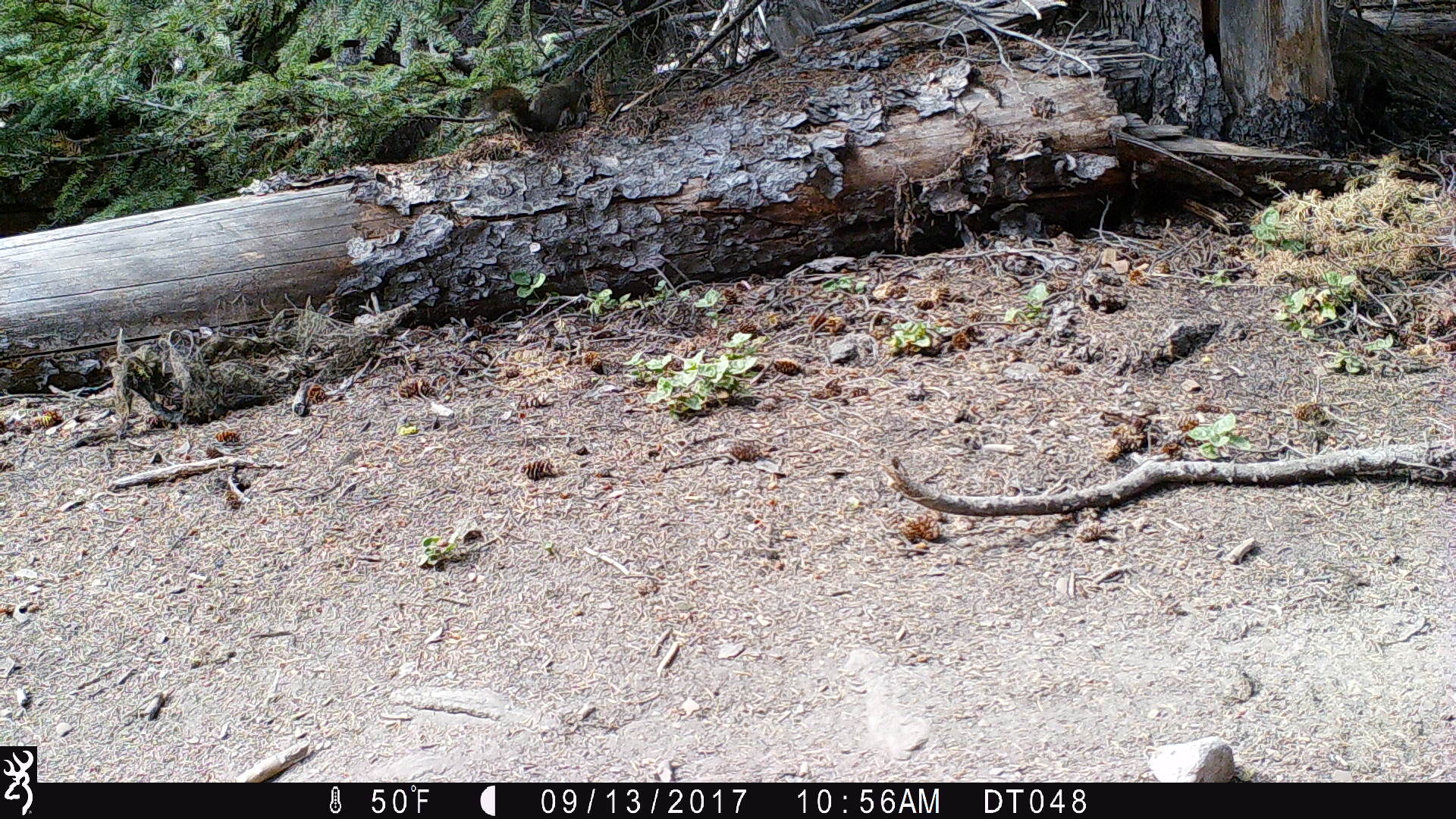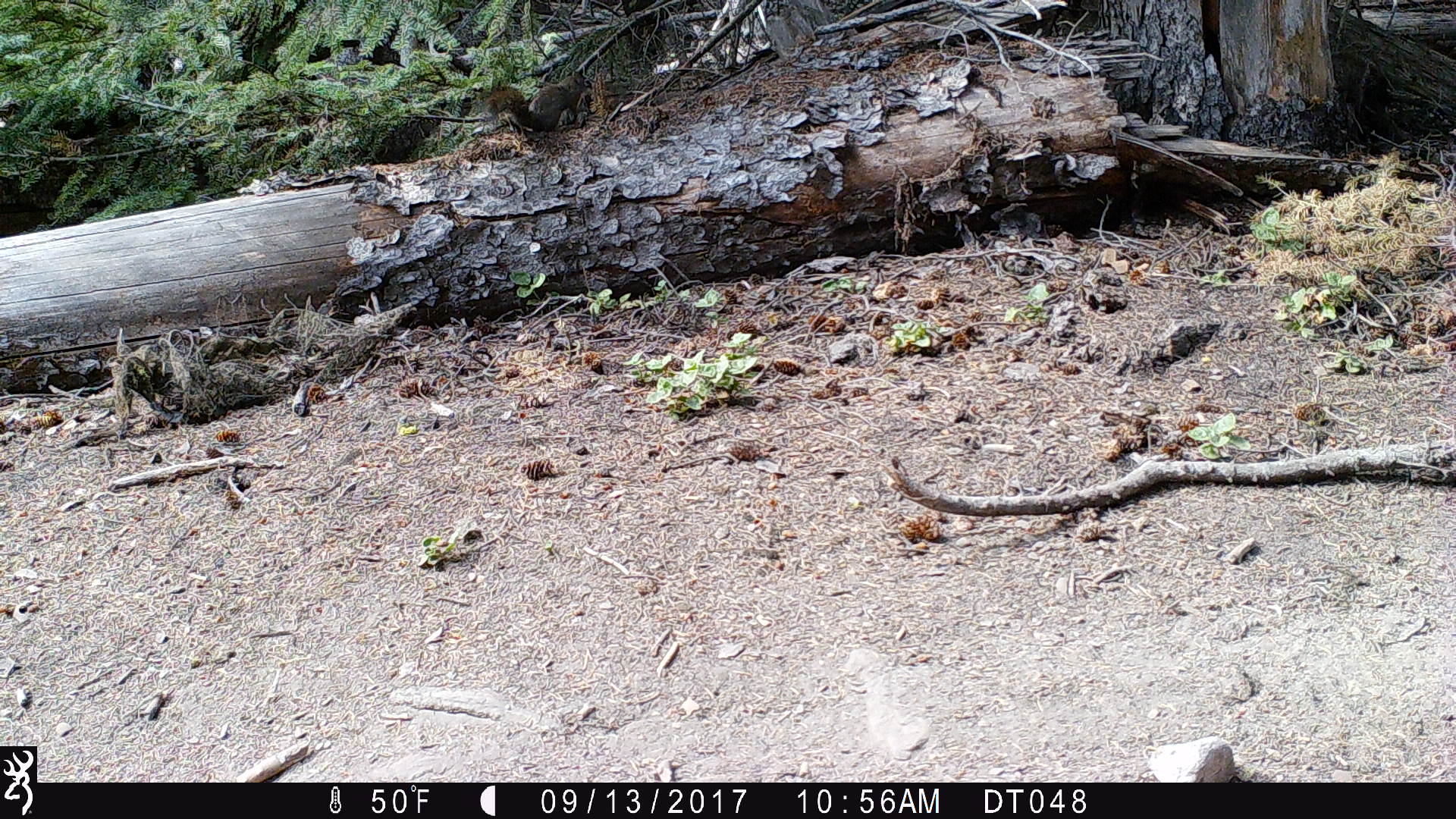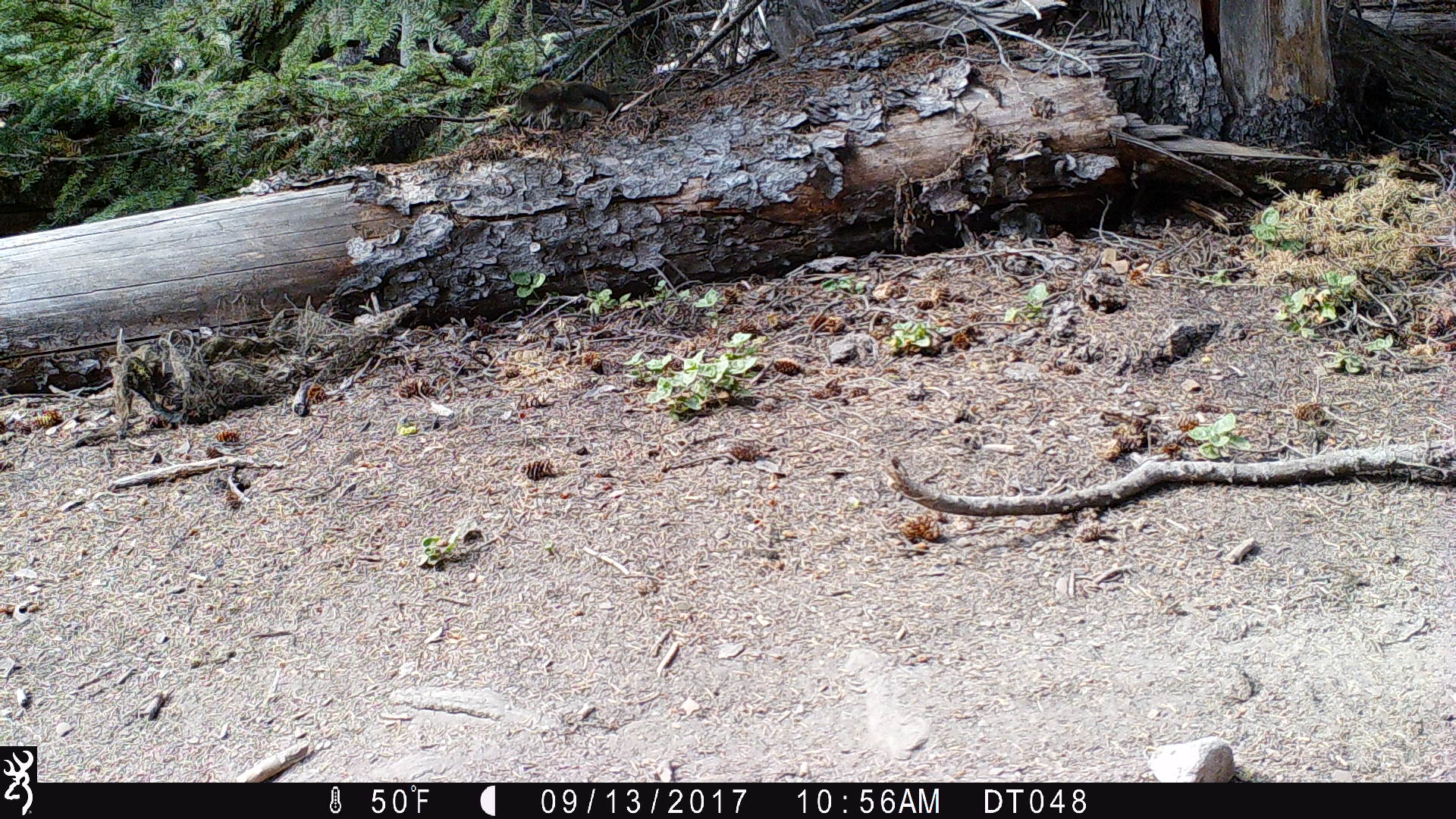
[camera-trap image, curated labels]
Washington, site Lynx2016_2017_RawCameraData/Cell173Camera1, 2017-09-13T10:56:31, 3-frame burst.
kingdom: Animalia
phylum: Chordata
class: Mammalia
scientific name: Mammalia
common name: small mammal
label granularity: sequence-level